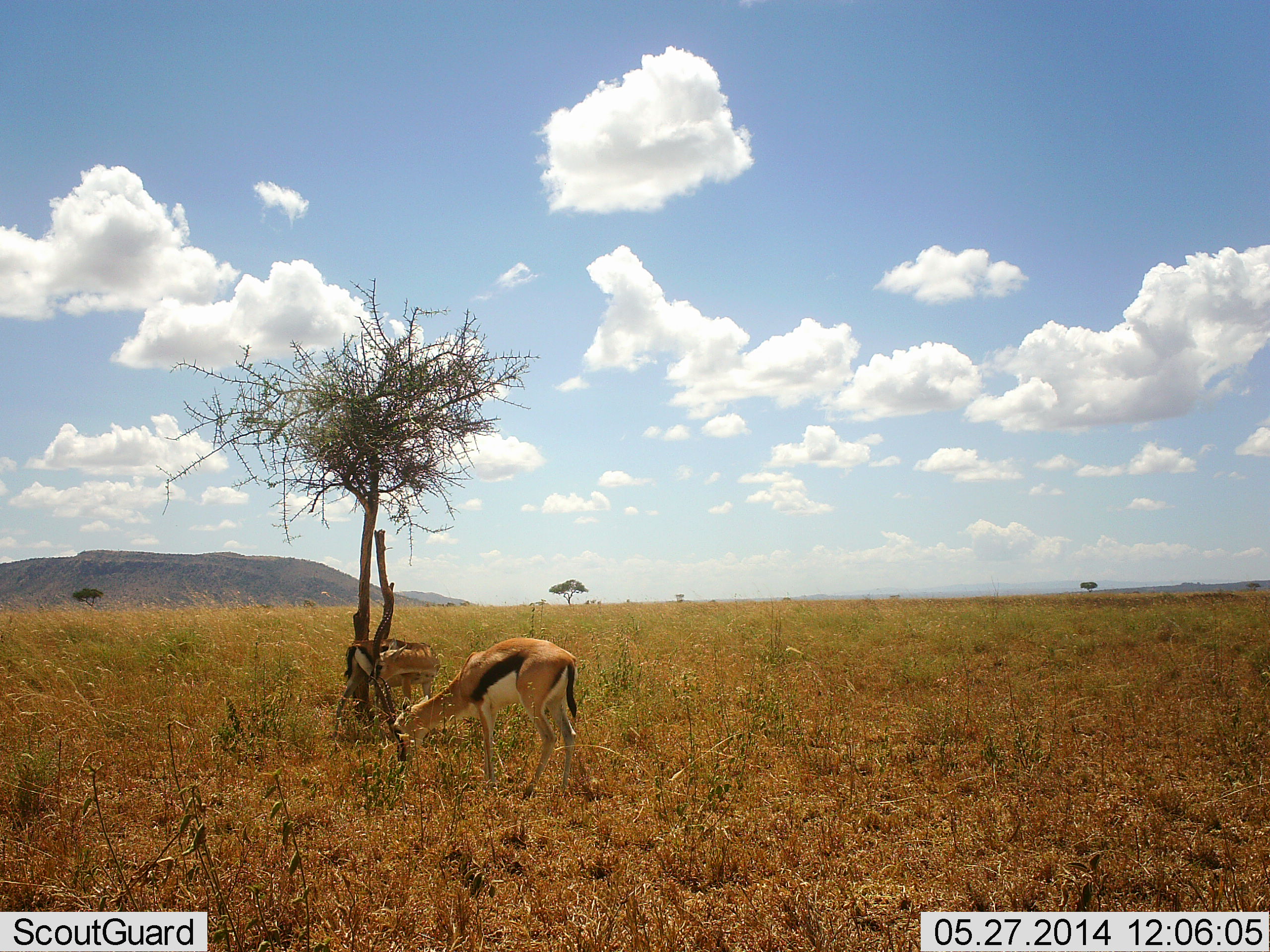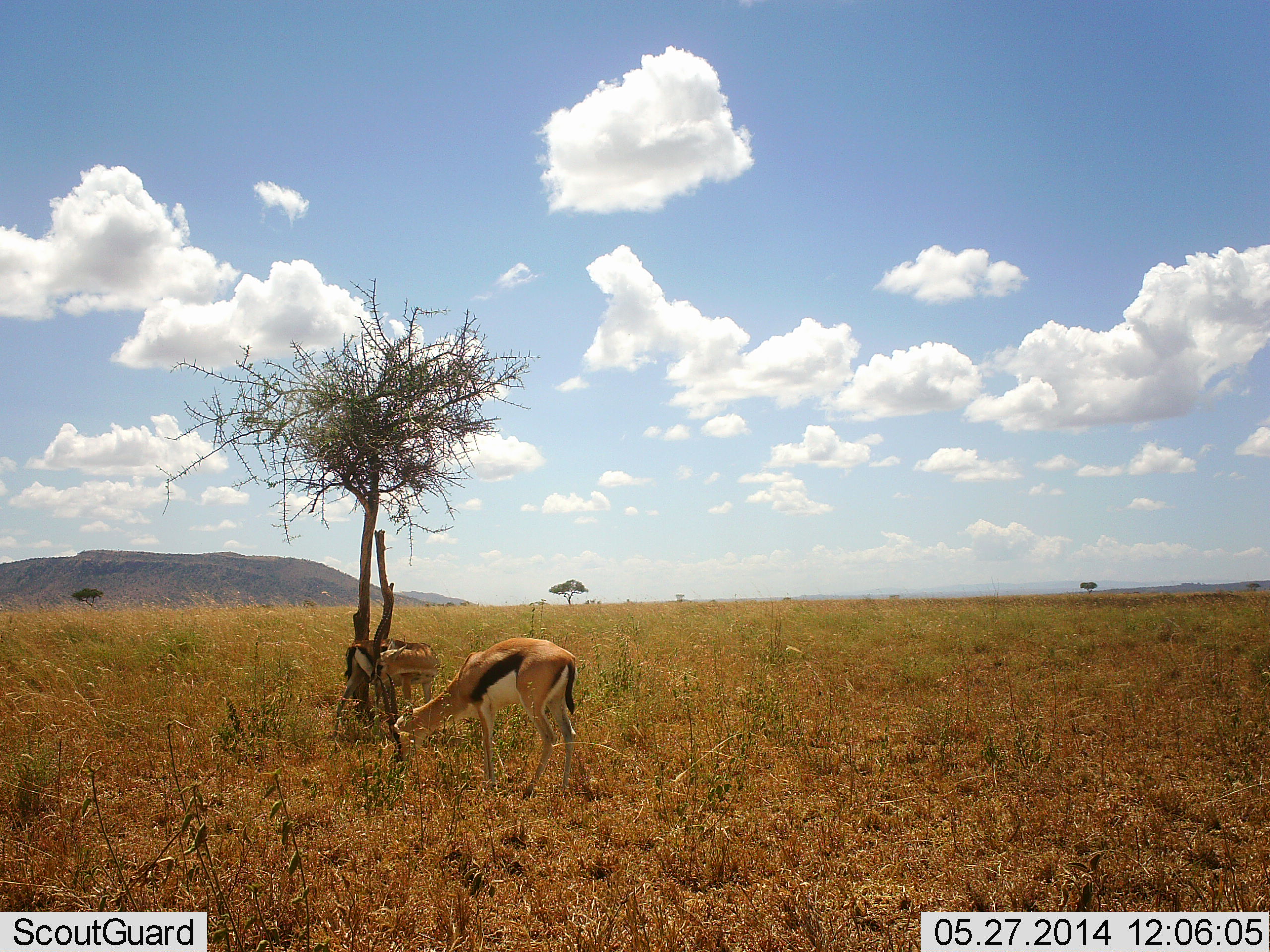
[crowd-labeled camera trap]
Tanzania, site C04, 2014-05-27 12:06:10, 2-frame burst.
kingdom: Animalia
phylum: Chordata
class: Mammalia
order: Artiodactyla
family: Bovidae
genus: Eudorcas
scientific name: Eudorcas thomsonii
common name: thomson's gazelle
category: gazellethomsons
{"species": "gazellethomsons (thomson's gazelle) (Eudorcas thomsonii)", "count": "2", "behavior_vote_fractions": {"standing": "80%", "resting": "0%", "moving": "0%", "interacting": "0%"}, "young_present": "0%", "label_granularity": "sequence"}